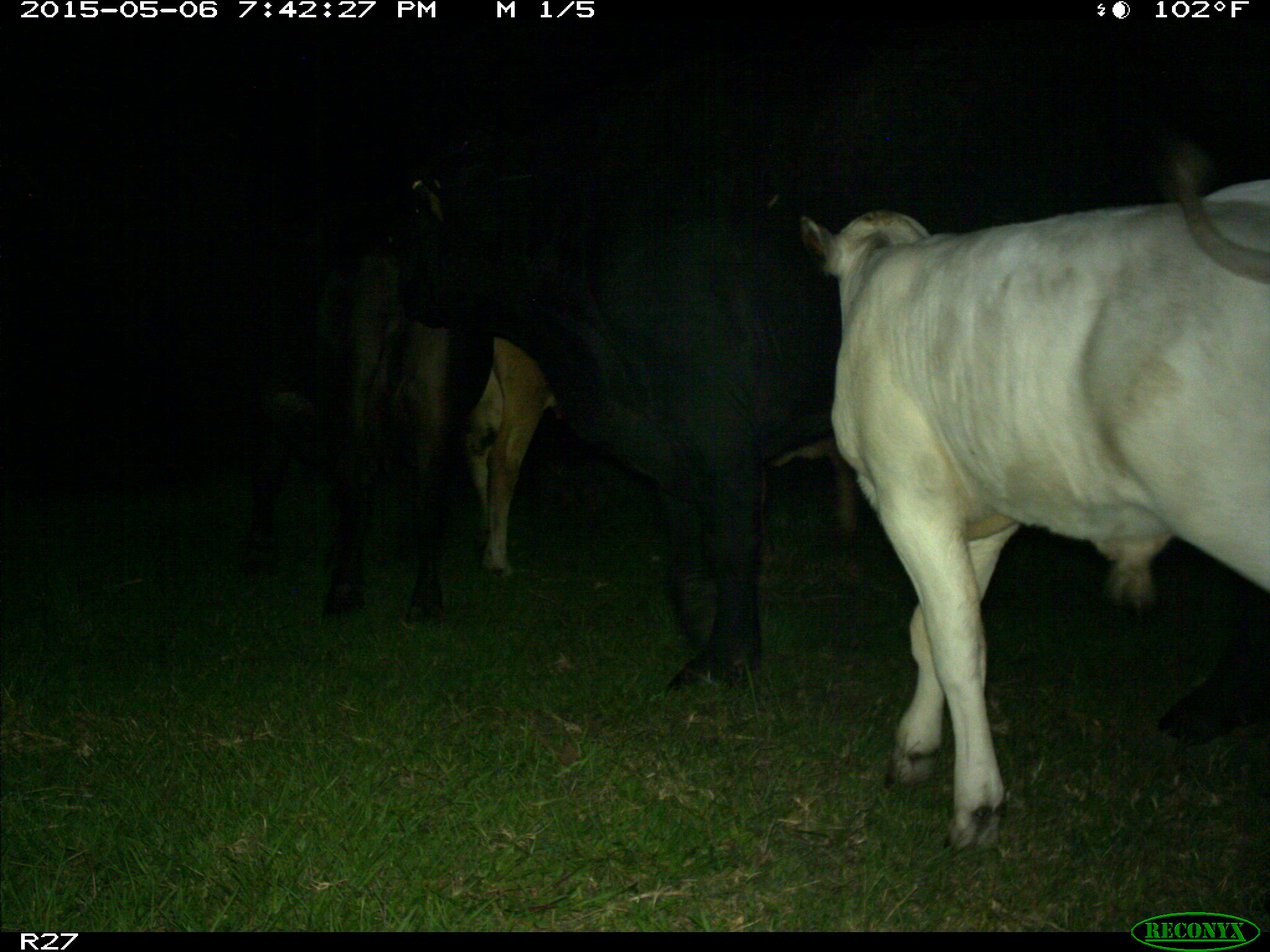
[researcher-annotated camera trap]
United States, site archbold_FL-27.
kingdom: Animalia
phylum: Chordata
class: Mammalia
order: Artiodactyla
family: Bovidae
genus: Bos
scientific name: Bos taurus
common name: domestic cow